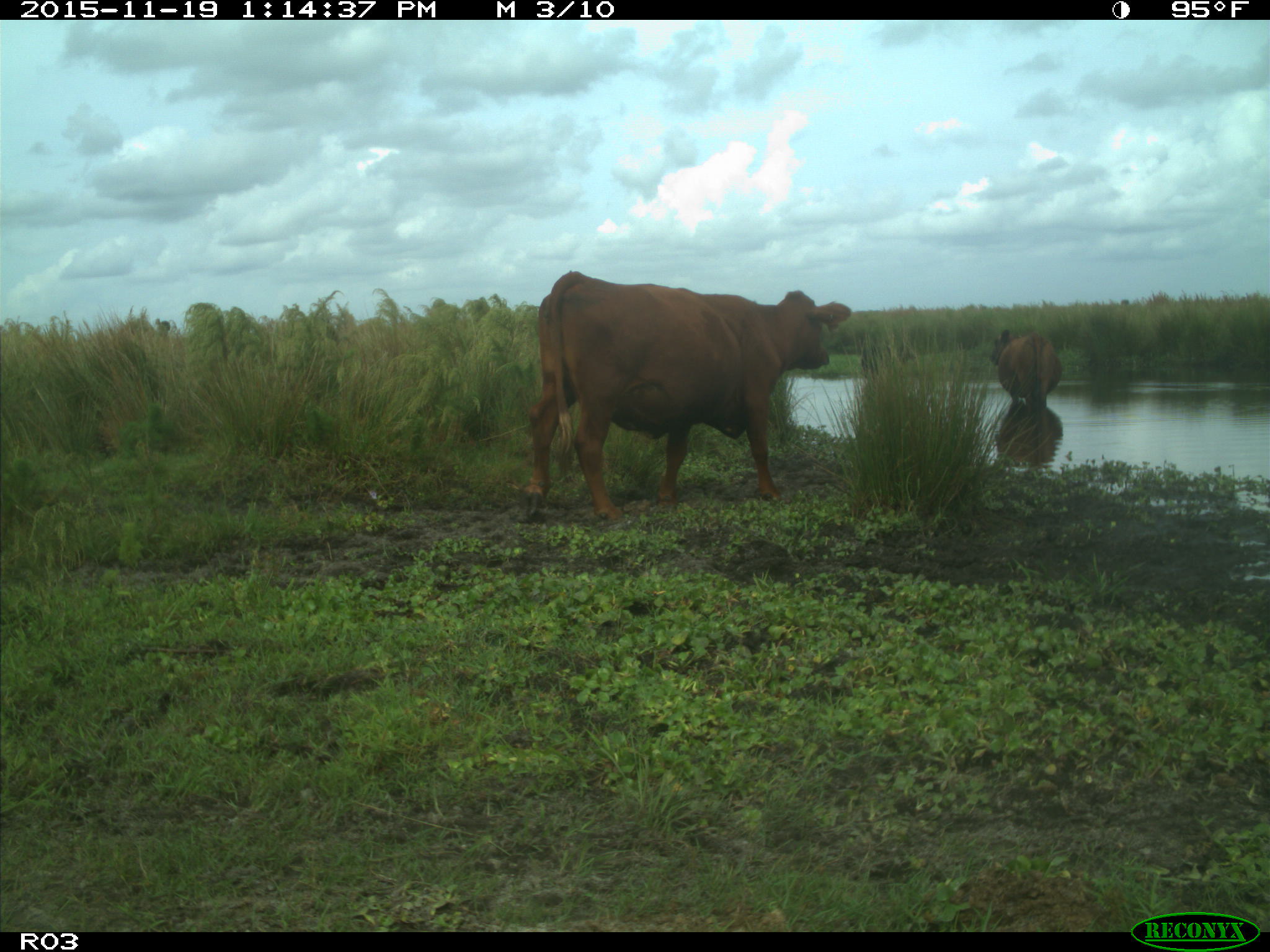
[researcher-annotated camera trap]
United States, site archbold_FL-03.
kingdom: Animalia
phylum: Chordata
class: Mammalia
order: Artiodactyla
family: Bovidae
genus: Bos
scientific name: Bos taurus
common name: domestic cow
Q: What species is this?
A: Bos taurus (domestic cow).